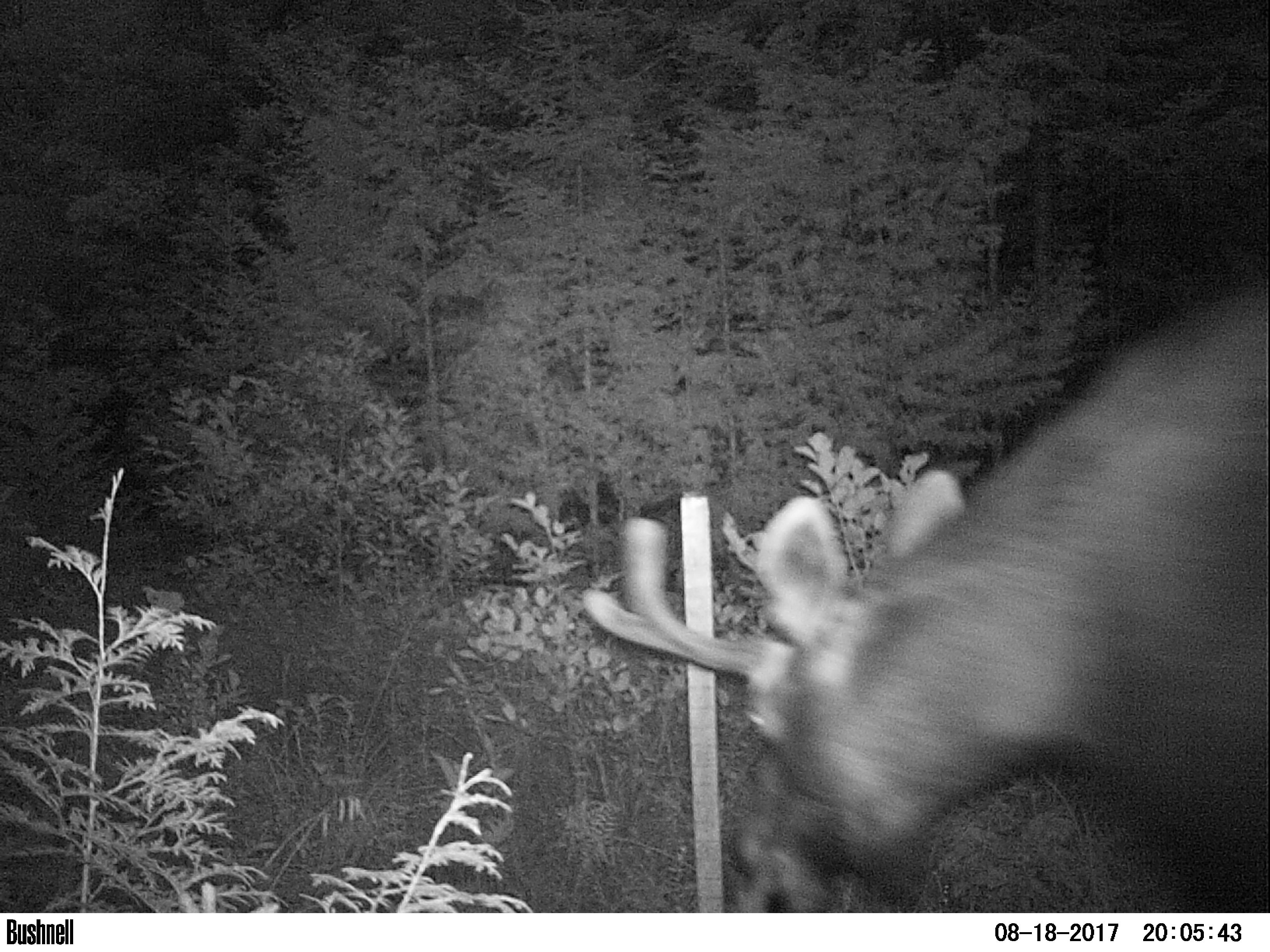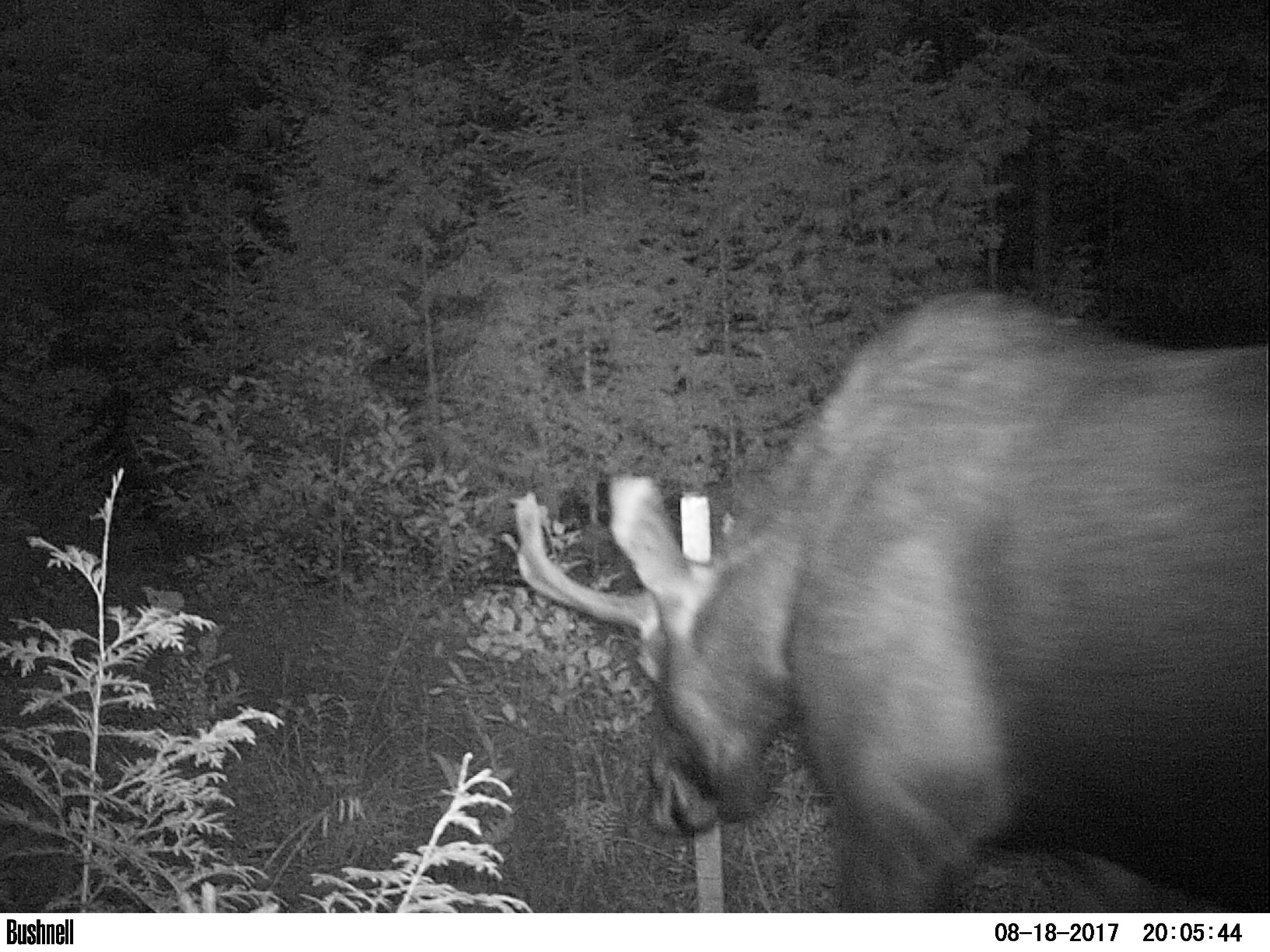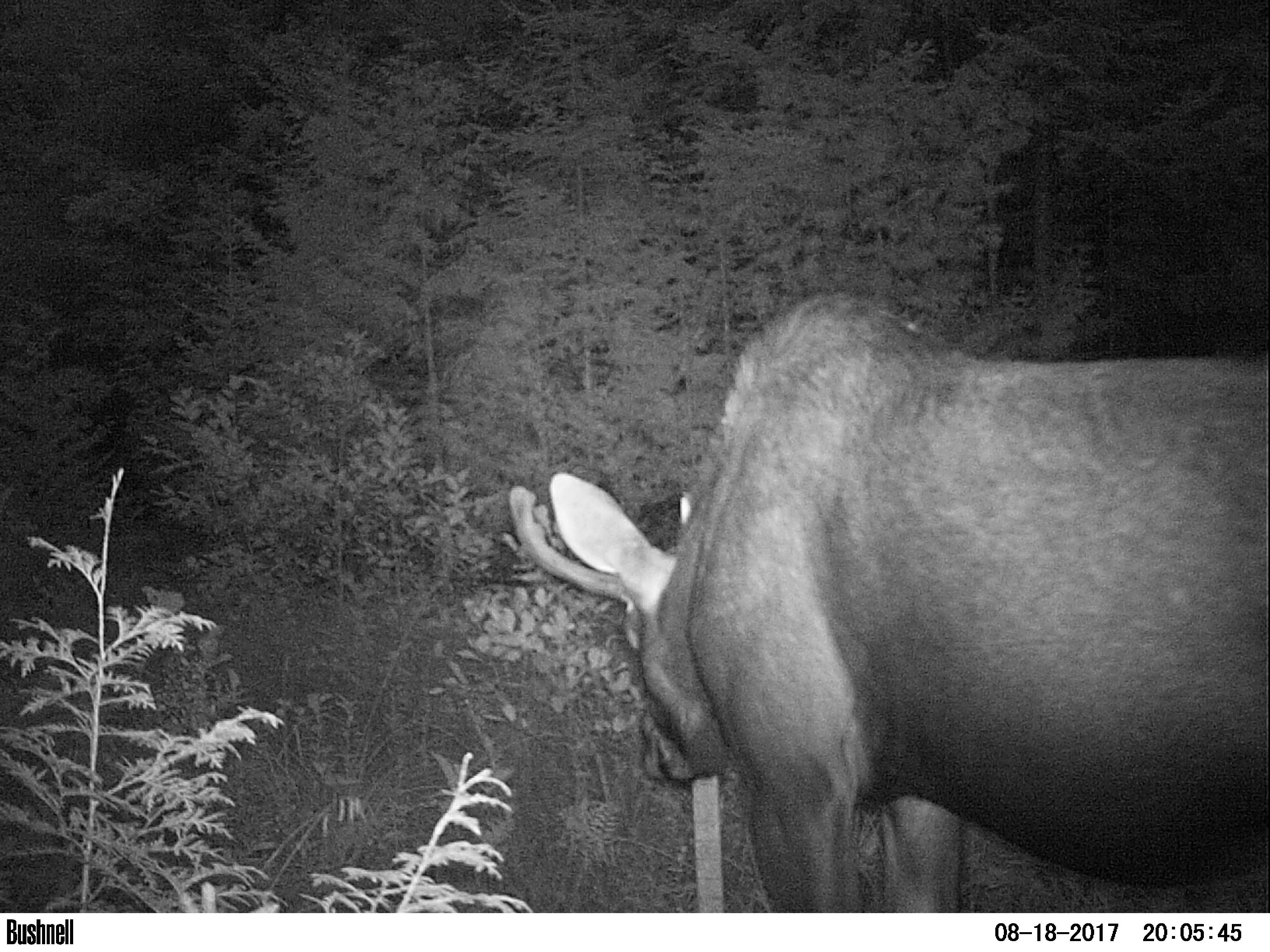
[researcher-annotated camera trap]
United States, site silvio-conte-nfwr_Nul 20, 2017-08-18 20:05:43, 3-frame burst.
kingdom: Animalia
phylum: Chordata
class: Mammalia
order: Artiodactyla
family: Cervidae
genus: Alces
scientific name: Alces alces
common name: moose